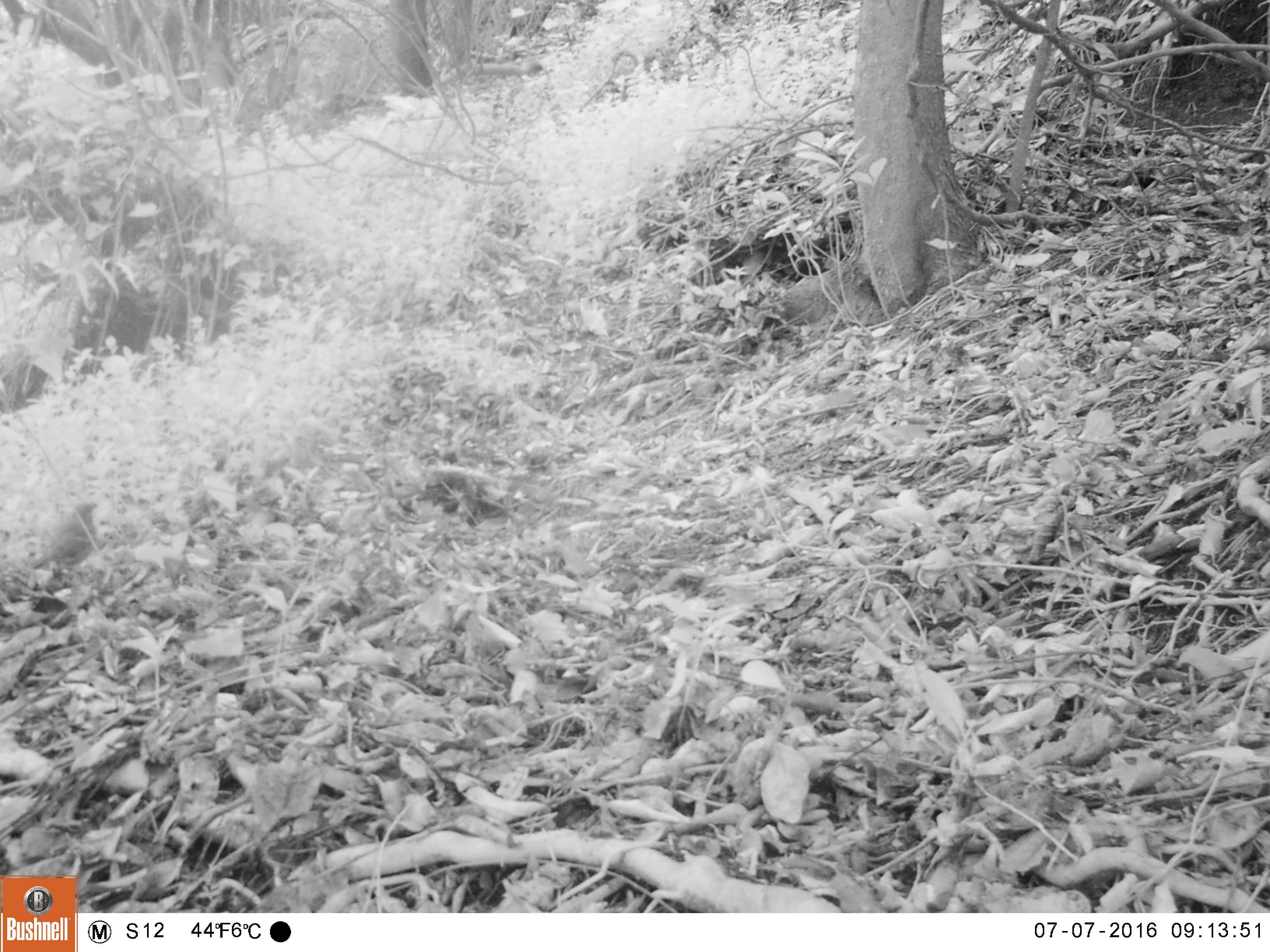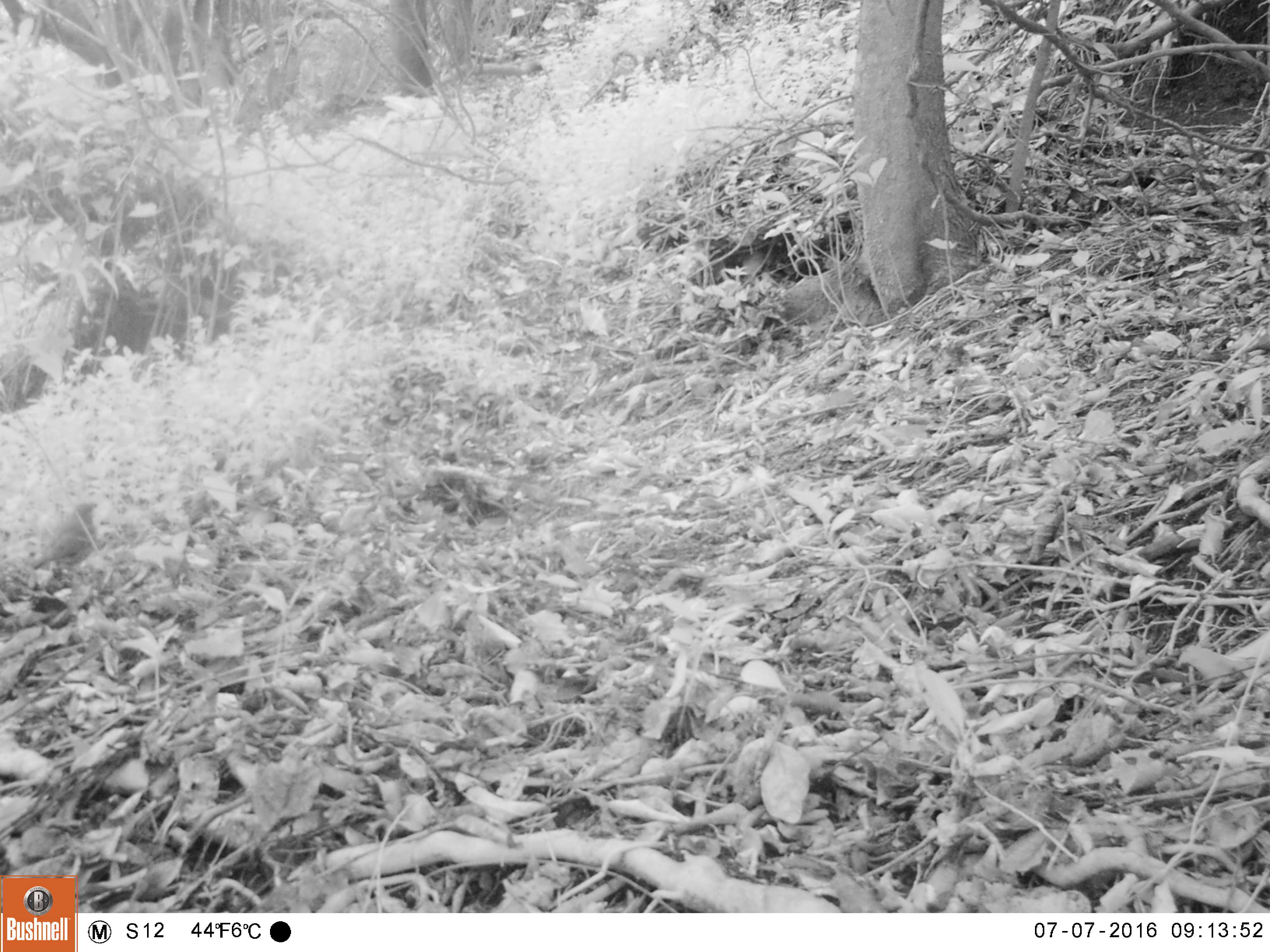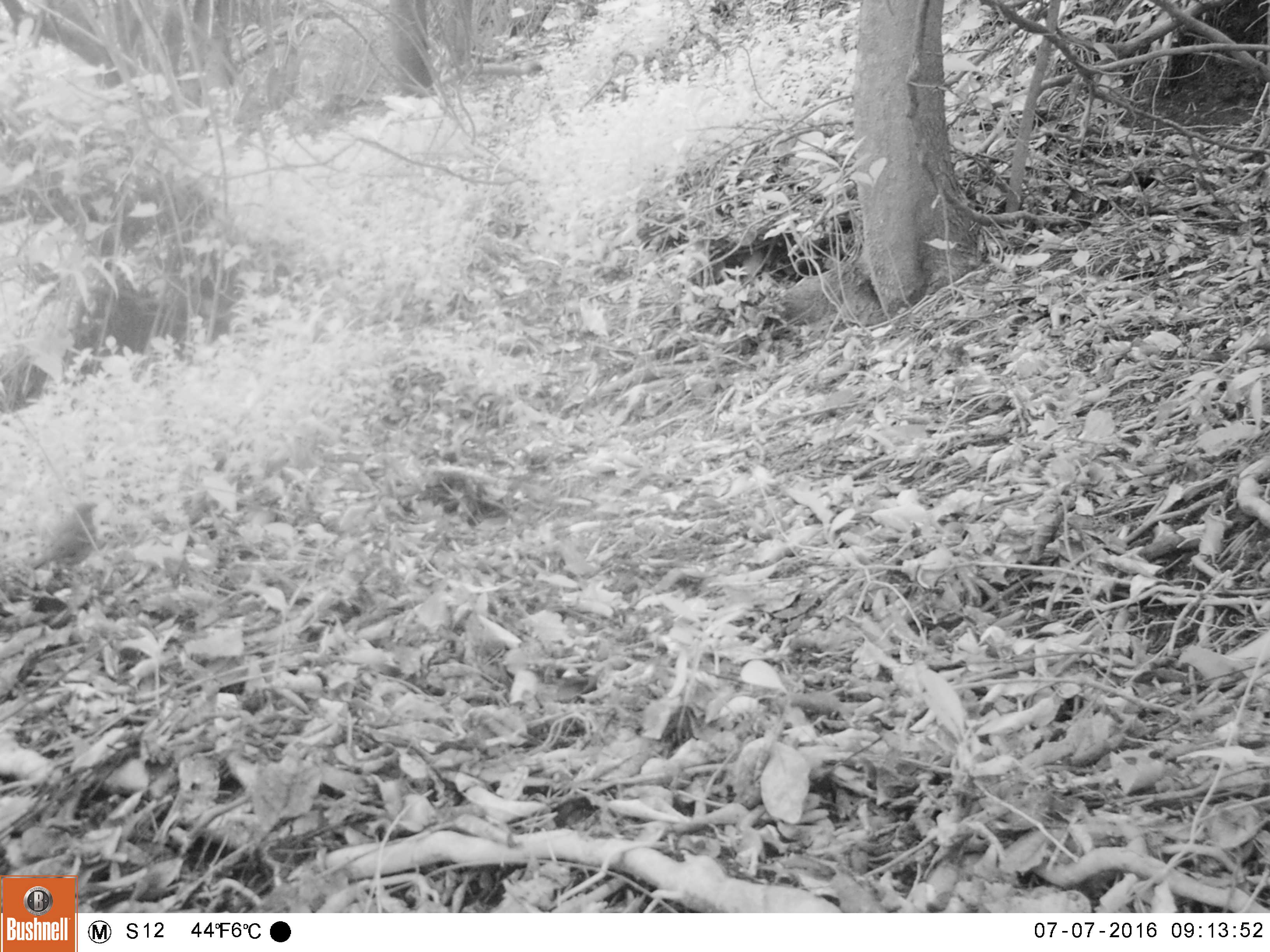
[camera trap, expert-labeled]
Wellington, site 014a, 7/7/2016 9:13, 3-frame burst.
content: unidentified animal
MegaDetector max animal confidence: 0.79